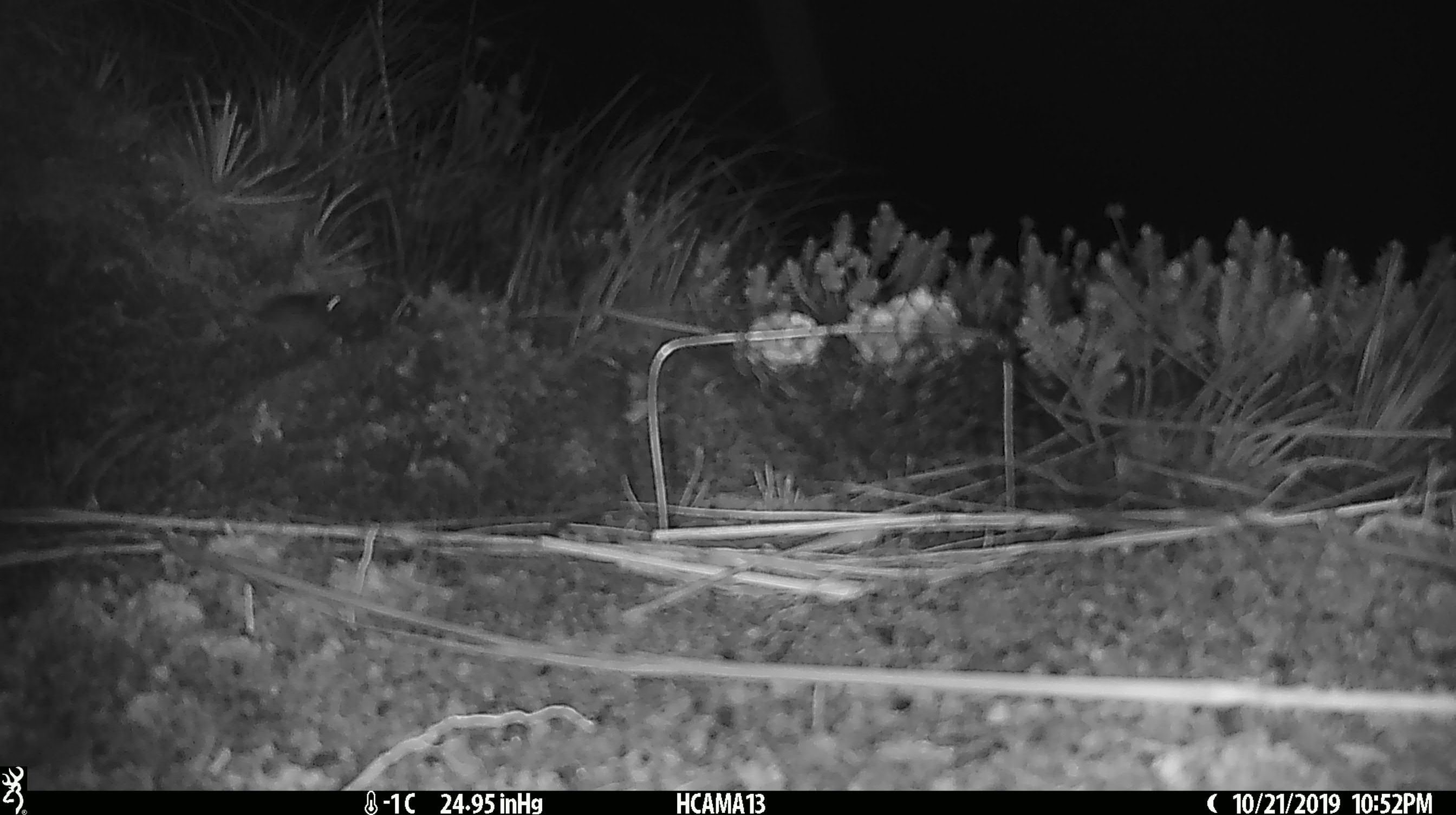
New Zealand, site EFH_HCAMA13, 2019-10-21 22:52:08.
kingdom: Animalia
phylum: Chordata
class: Mammalia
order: Rodentia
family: Muridae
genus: Mus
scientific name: Mus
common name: mouse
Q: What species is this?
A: Mouse (Mus).